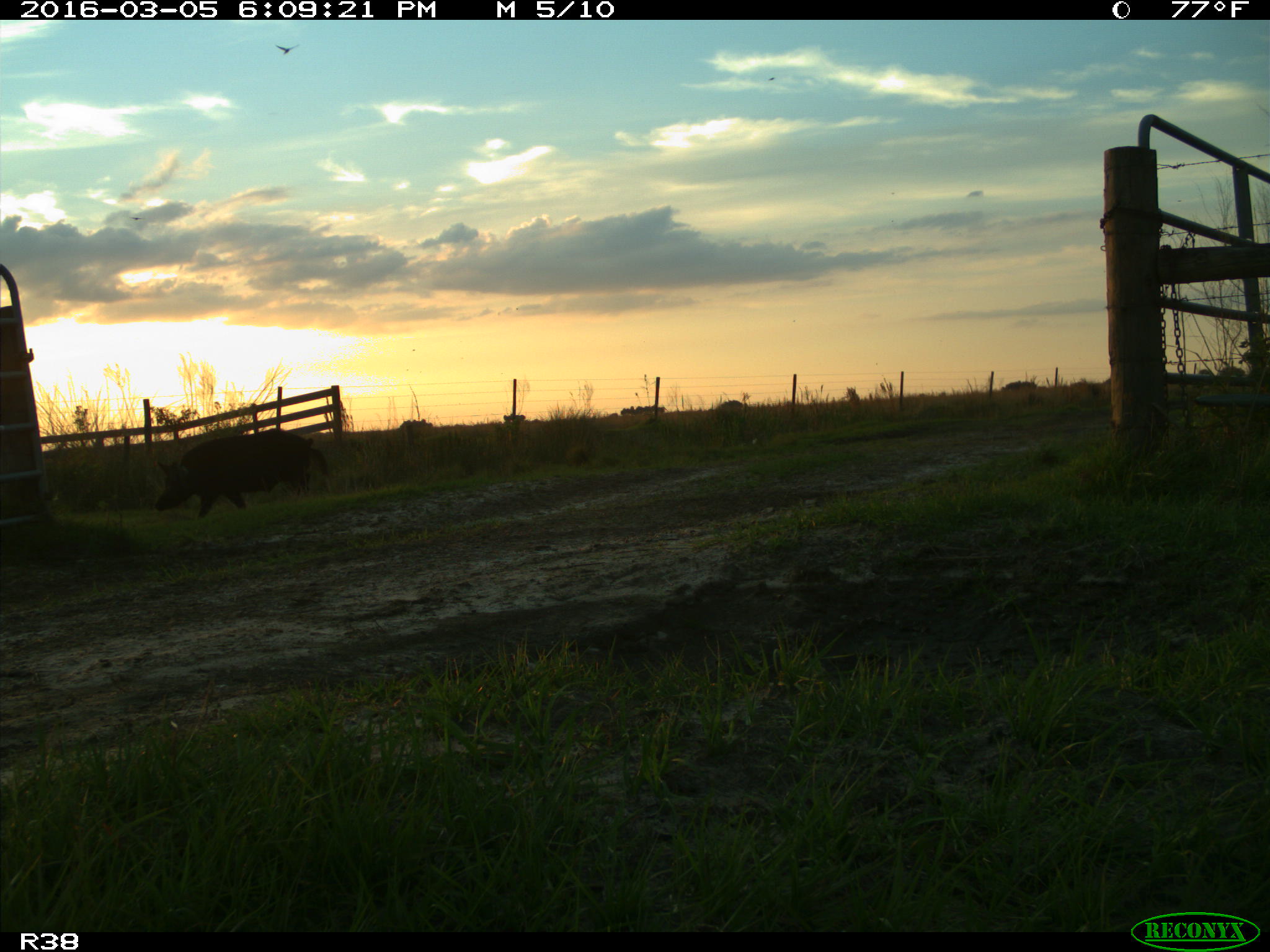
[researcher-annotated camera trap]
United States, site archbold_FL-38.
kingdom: Animalia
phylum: Chordata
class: Mammalia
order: Artiodactyla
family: Suidae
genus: Sus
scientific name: Sus scrofa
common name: wild boar